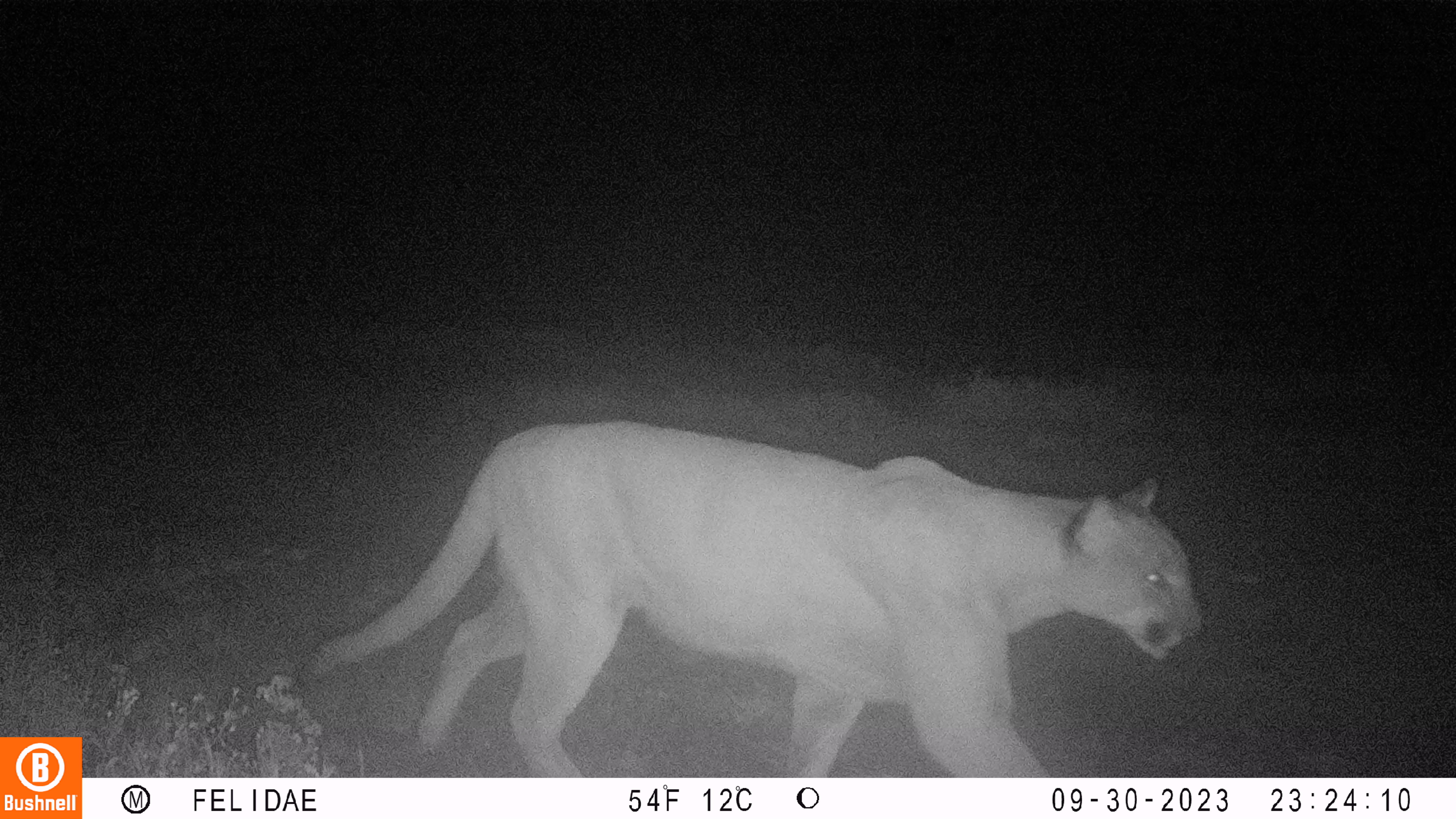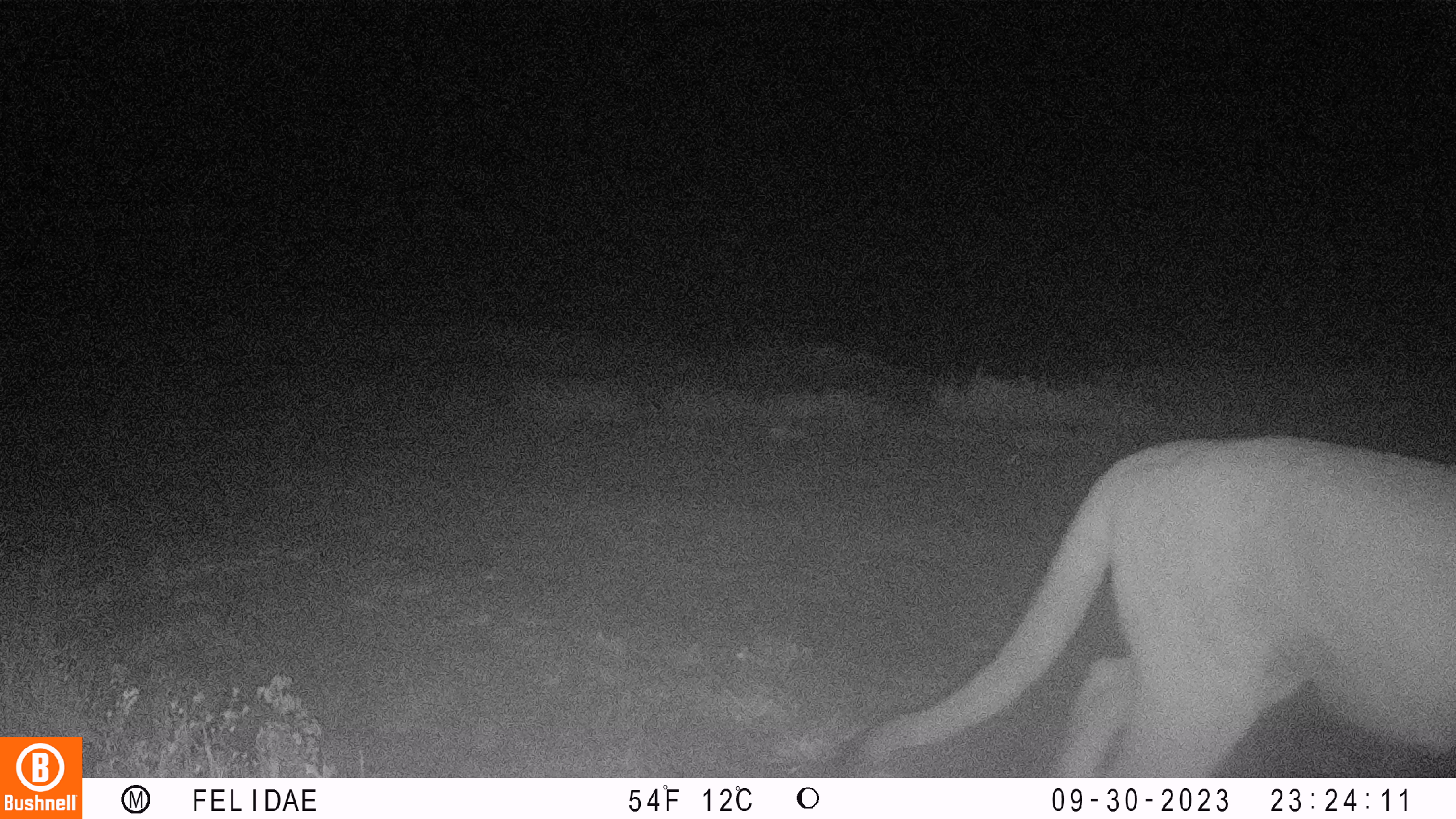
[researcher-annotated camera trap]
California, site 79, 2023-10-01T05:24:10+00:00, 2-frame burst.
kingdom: Animalia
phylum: Chordata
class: Mammalia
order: Carnivora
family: Felidae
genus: Puma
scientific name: Puma concolor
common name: puma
Puma (Puma concolor).